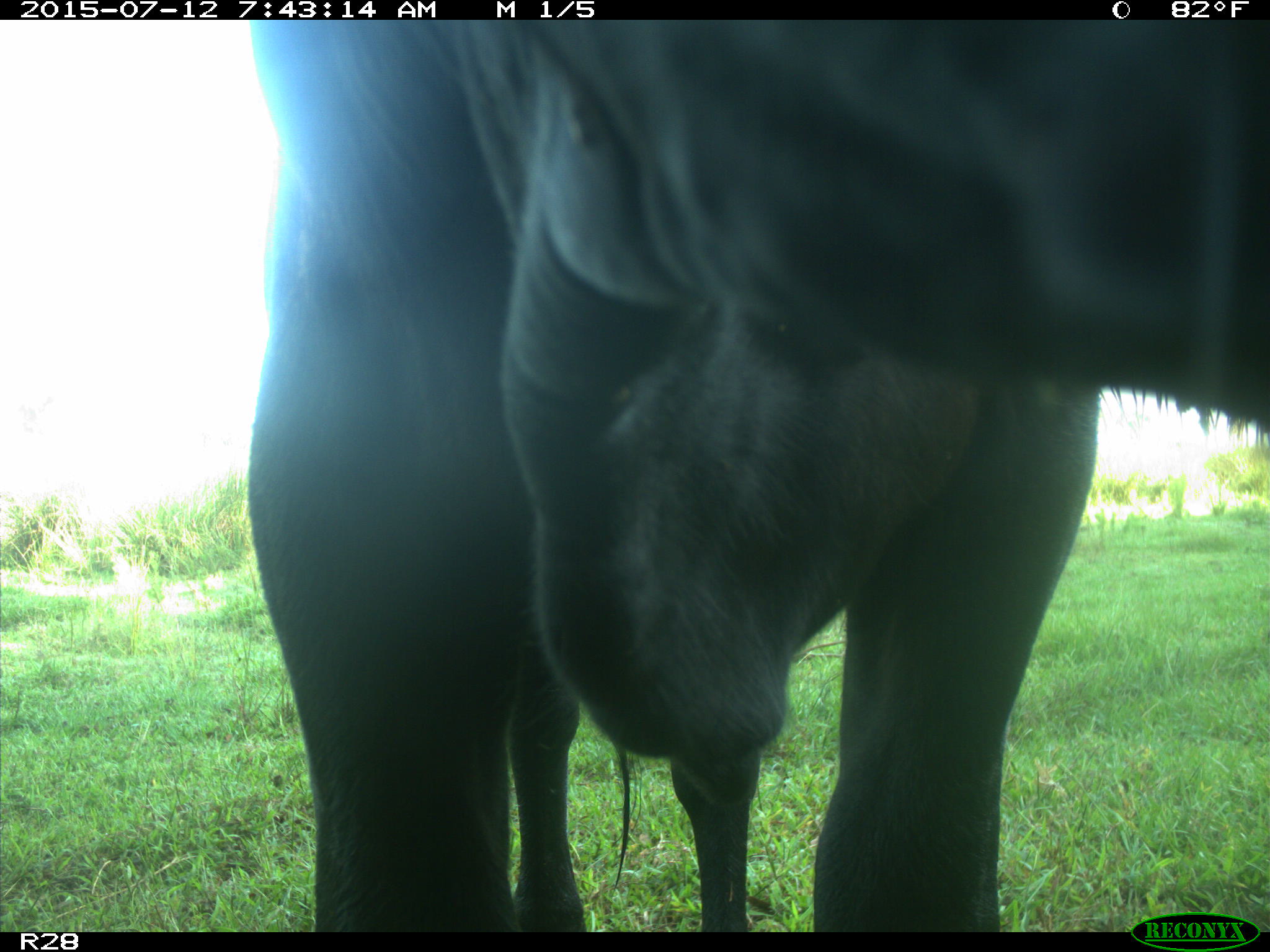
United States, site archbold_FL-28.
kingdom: Animalia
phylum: Chordata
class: Mammalia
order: Artiodactyla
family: Bovidae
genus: Bos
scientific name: Bos taurus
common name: domestic cow